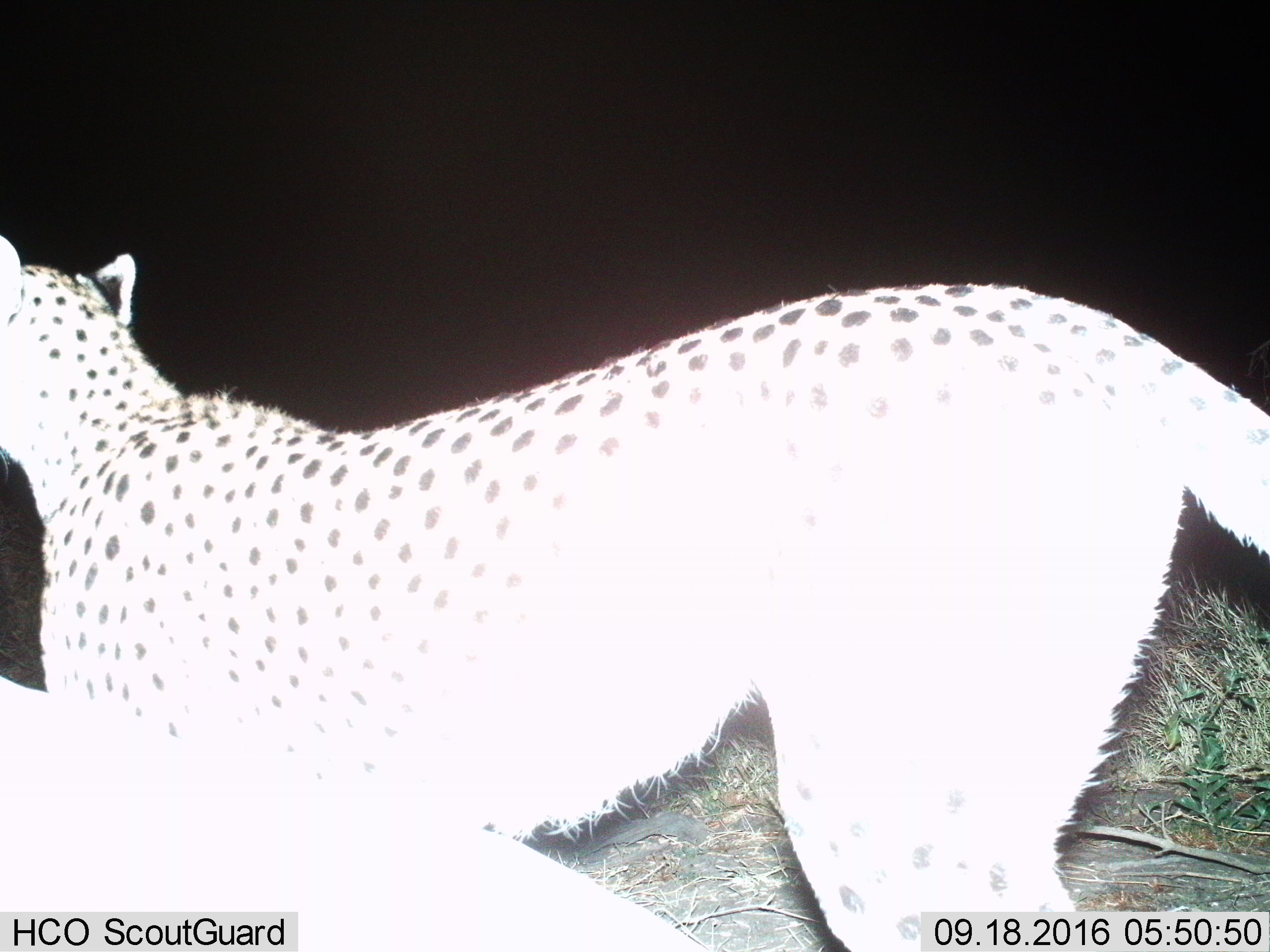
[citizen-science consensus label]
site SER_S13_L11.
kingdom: Animalia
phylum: Chordata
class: Mammalia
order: Carnivora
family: Felidae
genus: Acinonyx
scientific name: Acinonyx jubatus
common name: cheetah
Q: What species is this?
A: Cheetah (Acinonyx jubatus).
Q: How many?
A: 1.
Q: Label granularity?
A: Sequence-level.